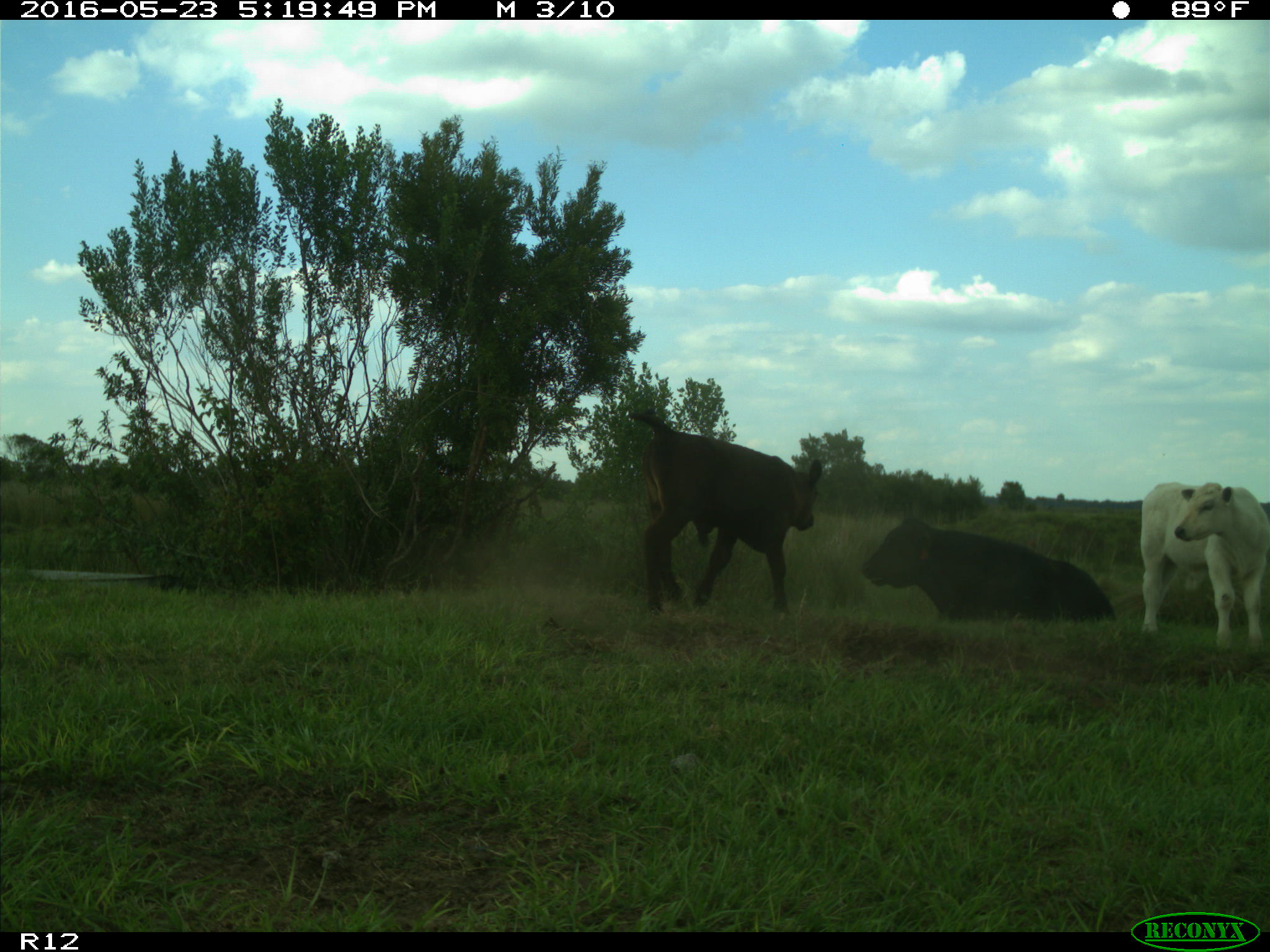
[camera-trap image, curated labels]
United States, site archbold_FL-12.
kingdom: Animalia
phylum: Chordata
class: Mammalia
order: Artiodactyla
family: Bovidae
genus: Bos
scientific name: Bos taurus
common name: domestic cow